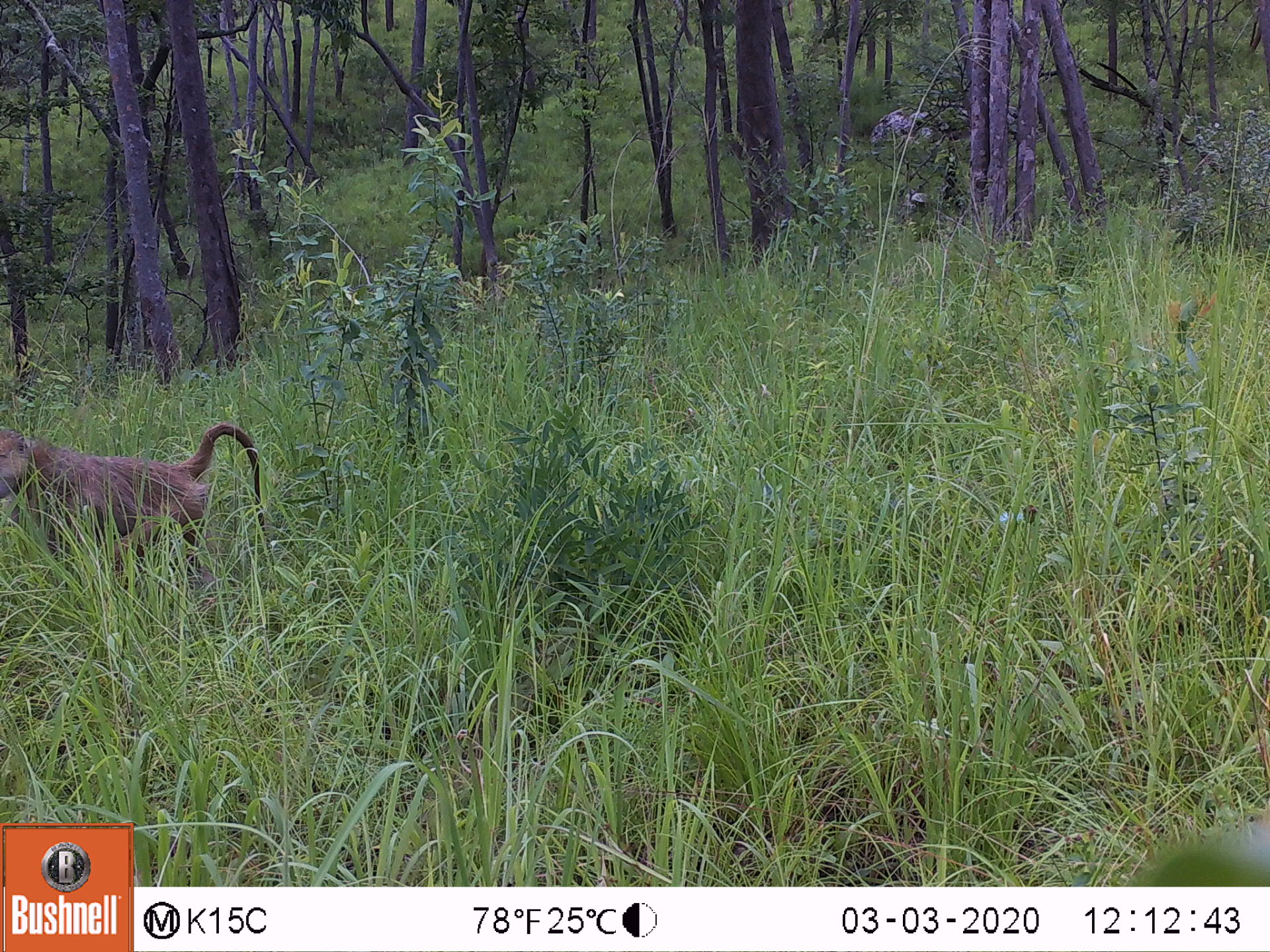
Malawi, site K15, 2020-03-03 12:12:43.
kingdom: Animalia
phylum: Chordata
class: Mammalia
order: Primates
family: Cercopithecidae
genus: Papio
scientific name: Papio cynocephalus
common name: yellow baboon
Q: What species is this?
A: Yellow baboon (Papio cynocephalus).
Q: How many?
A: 1.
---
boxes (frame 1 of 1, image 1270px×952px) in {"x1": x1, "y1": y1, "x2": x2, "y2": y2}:
yellow baboon: {"x1": 2, "y1": 417, "x2": 268, "y2": 579}